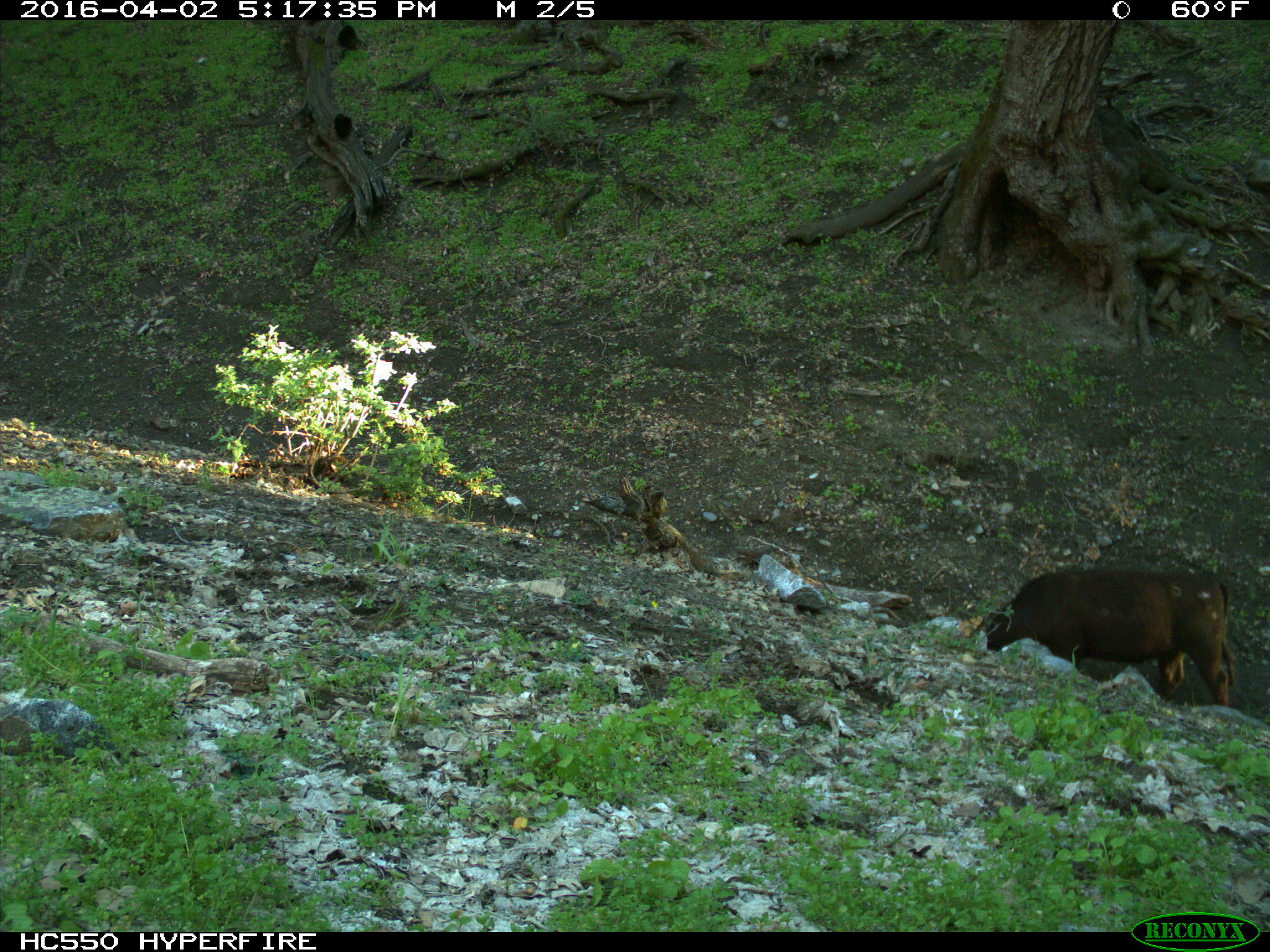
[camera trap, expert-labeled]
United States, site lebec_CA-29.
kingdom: Animalia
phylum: Chordata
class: Mammalia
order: Artiodactyla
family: Bovidae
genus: Bos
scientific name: Bos taurus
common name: domestic cow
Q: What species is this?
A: Bos taurus (domestic cow).